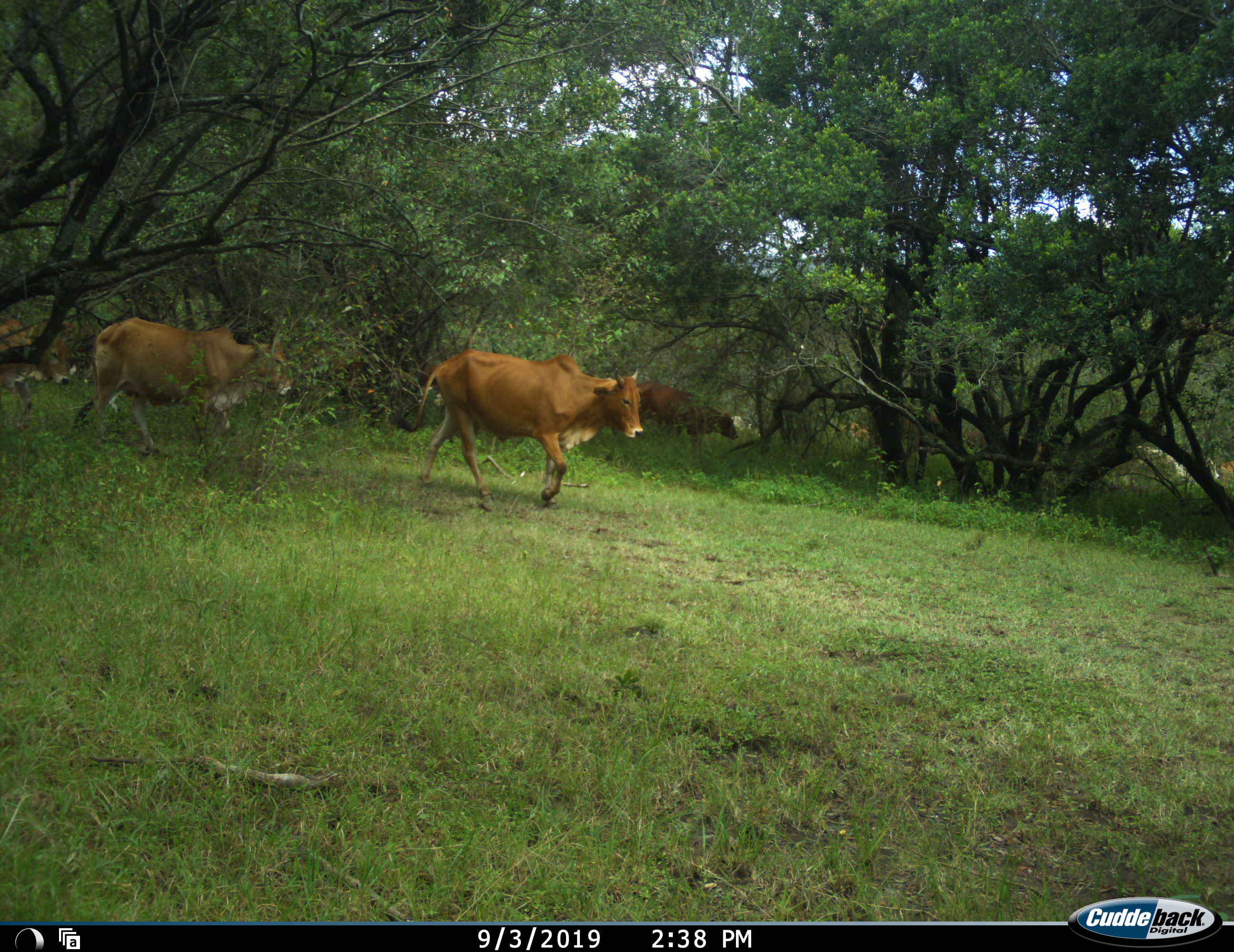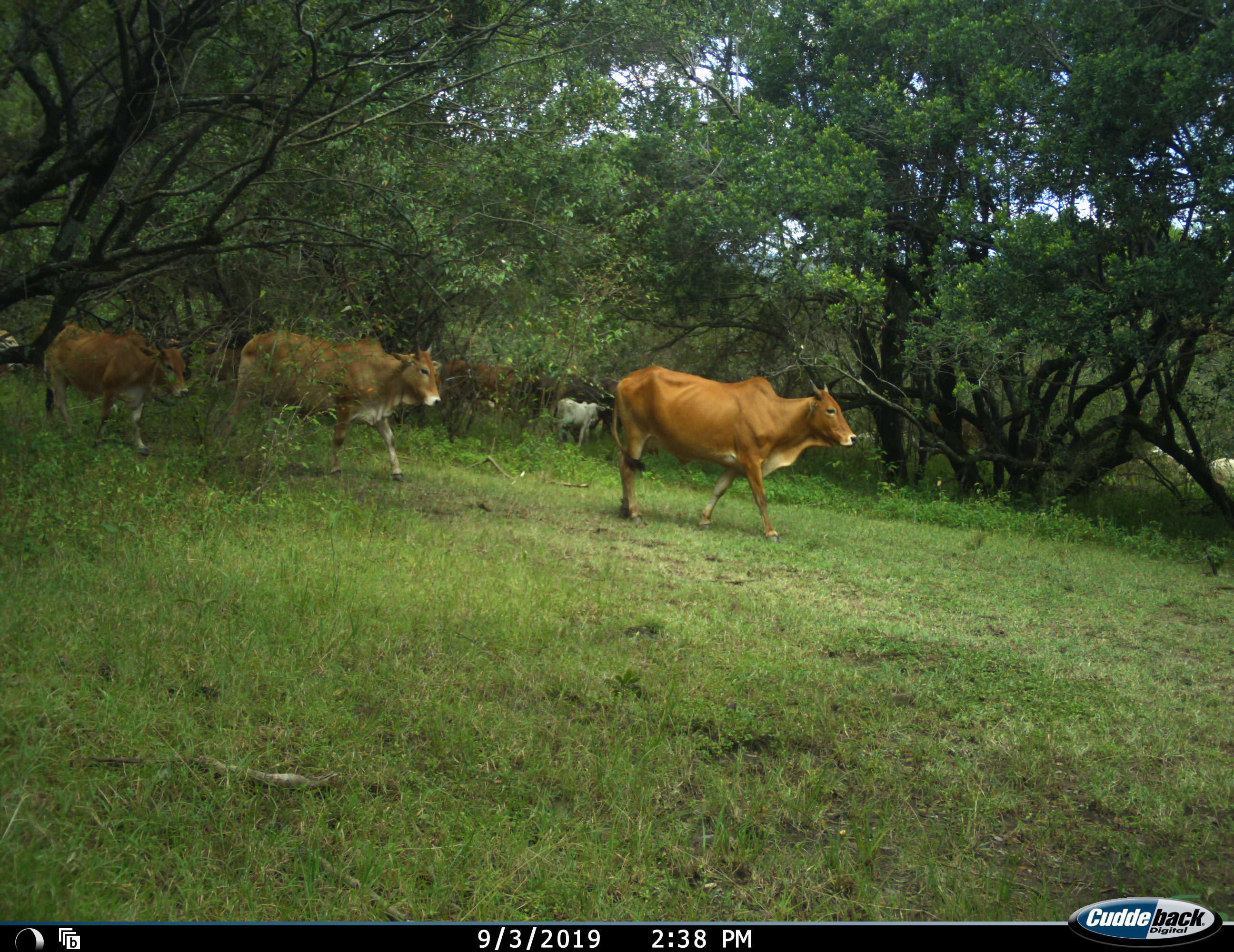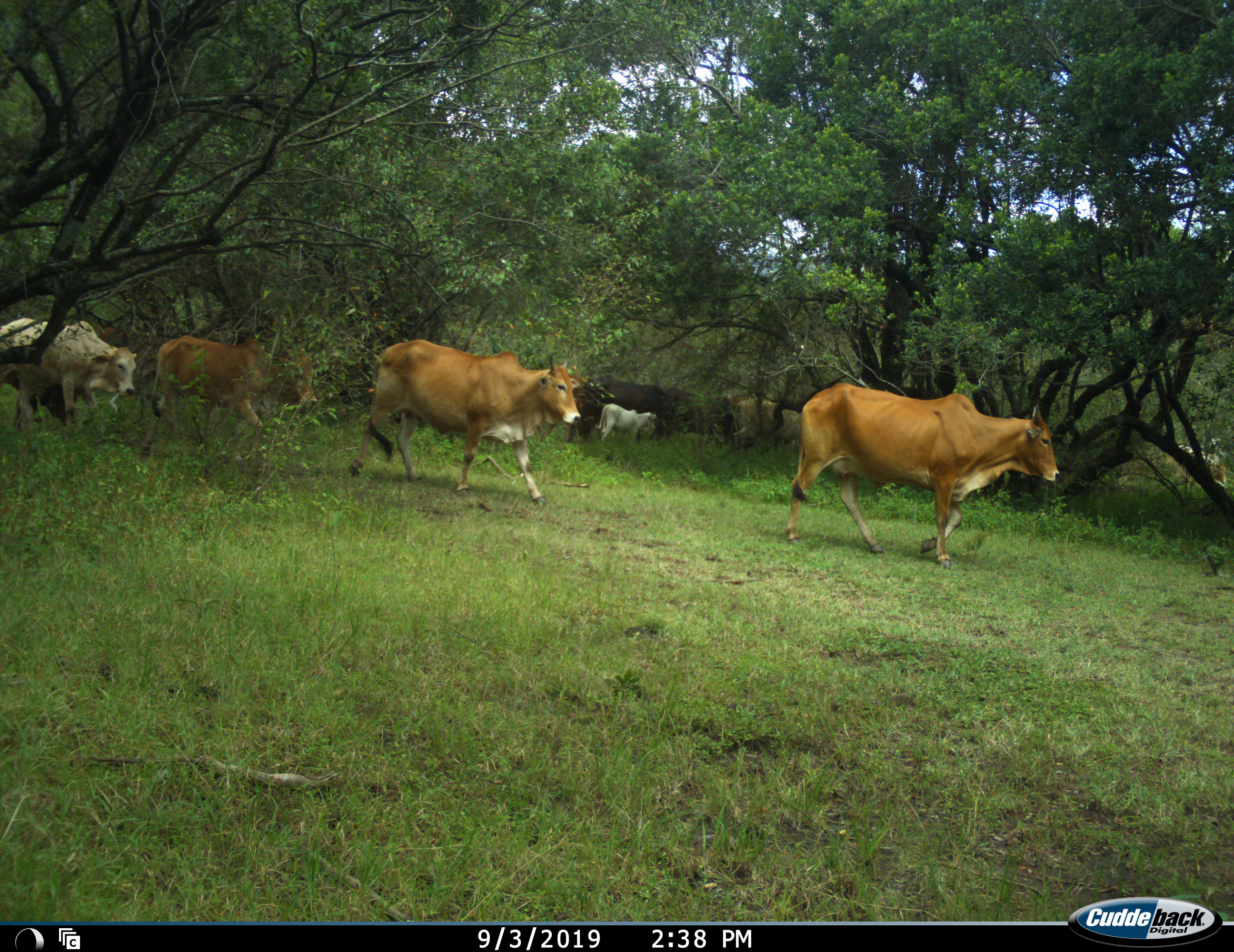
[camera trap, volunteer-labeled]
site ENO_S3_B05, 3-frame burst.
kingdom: Animalia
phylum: Chordata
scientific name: Vertebrata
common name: domestic animal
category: domesticanimal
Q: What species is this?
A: Domesticanimal (domestic animal) (Vertebrata).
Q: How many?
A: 11-50.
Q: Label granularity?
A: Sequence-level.